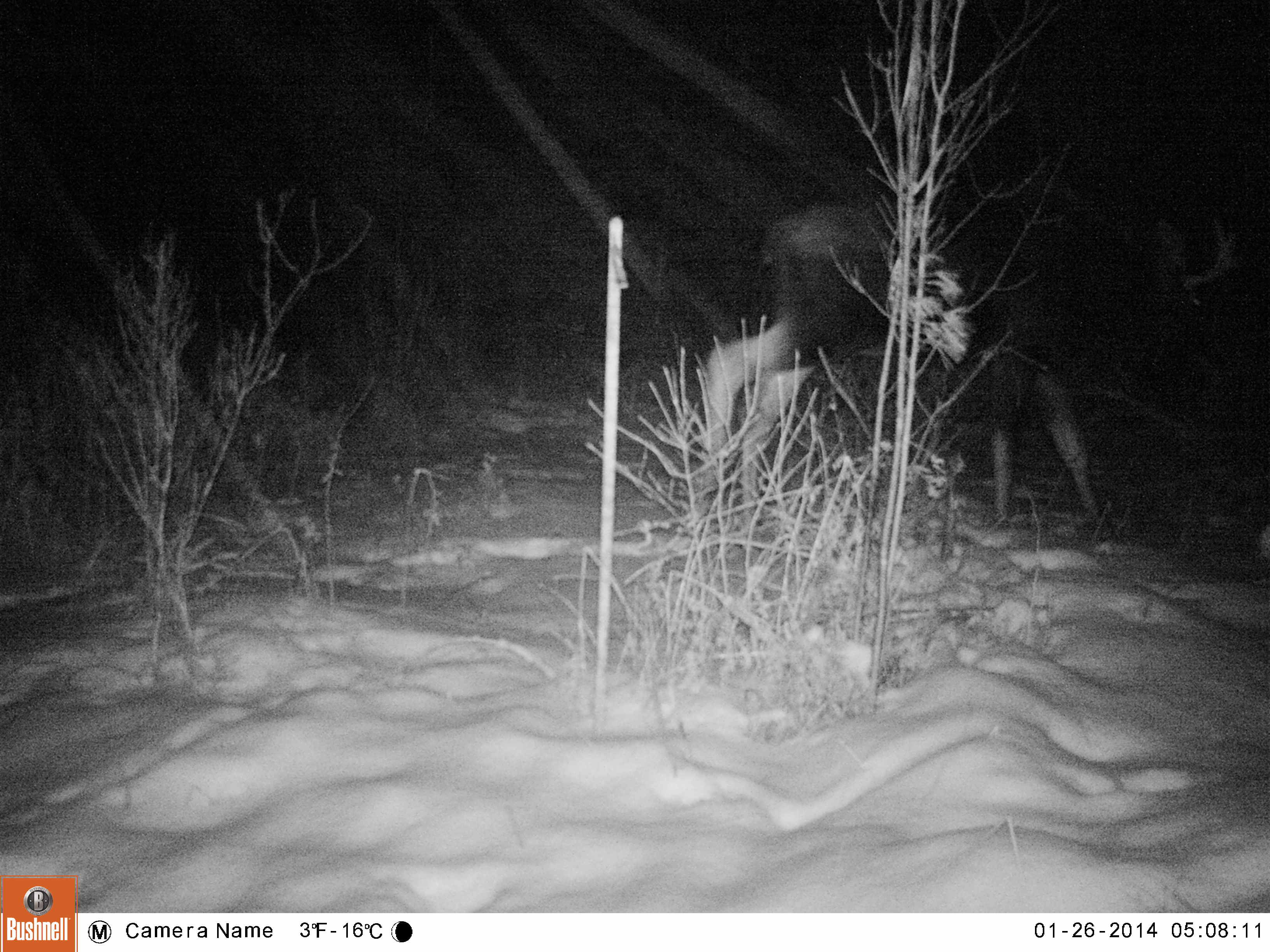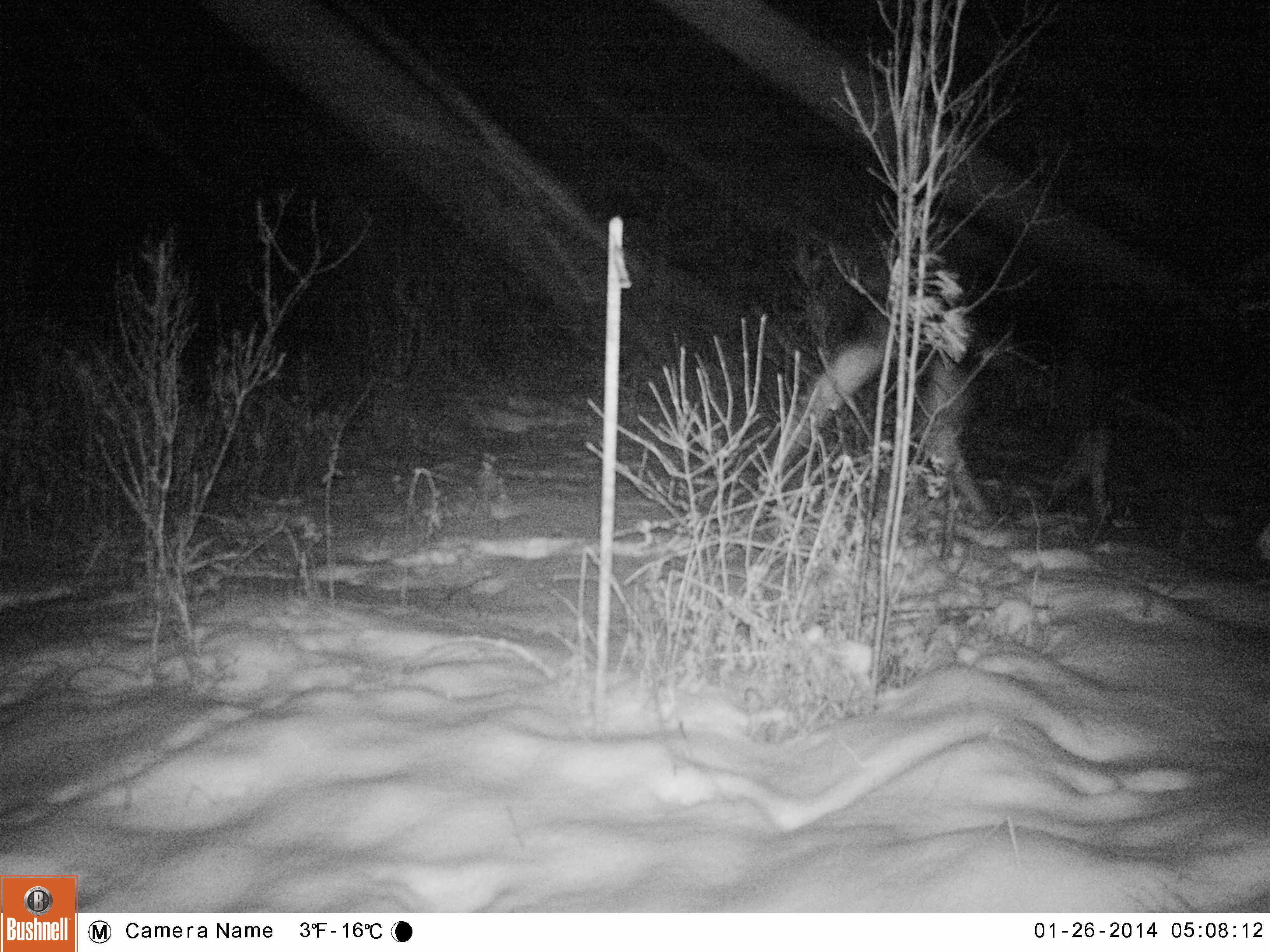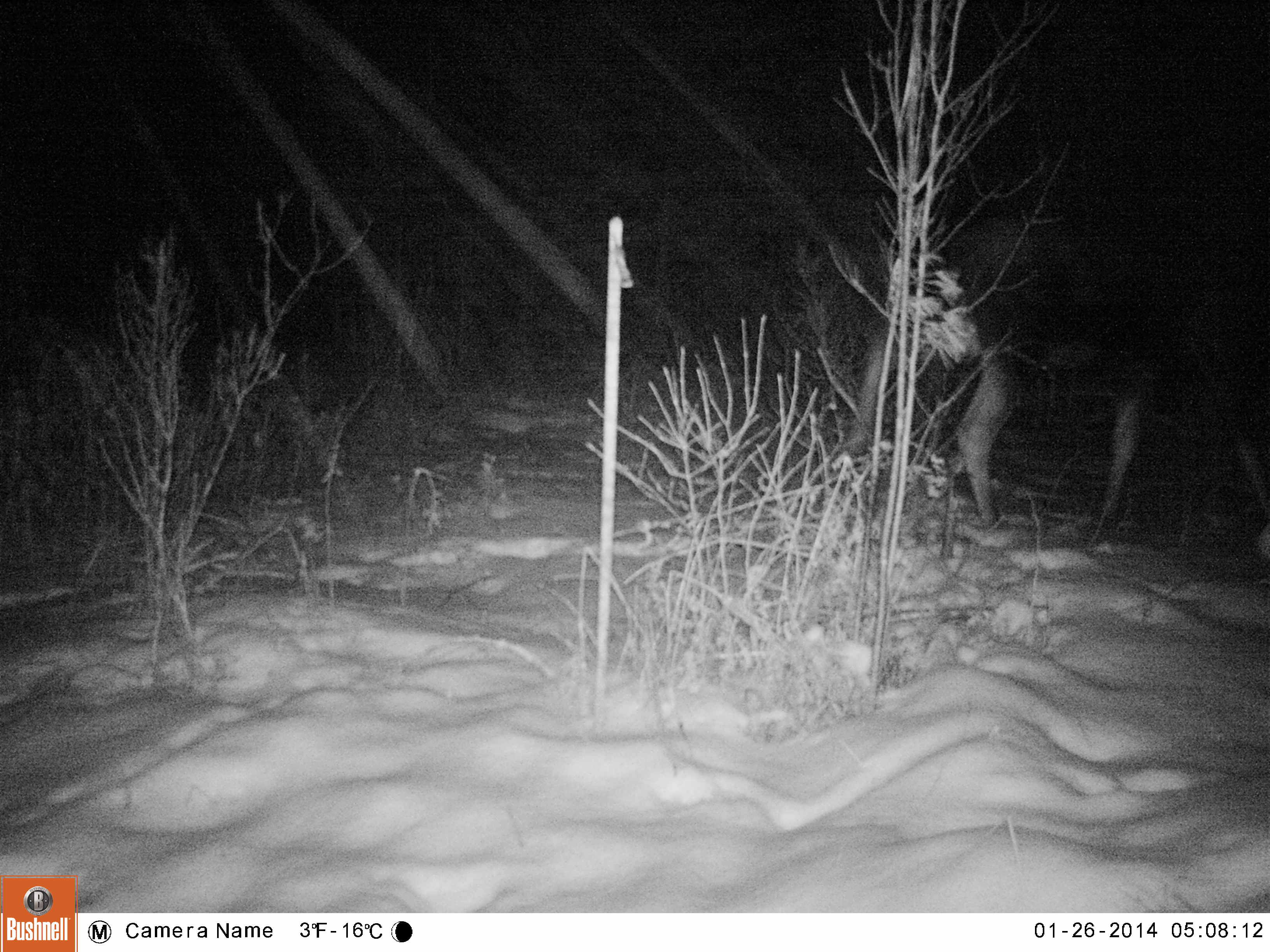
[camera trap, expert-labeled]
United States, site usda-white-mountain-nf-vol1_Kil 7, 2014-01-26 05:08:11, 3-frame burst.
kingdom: Animalia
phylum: Chordata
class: Mammalia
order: Artiodactyla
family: Cervidae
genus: Alces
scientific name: Alces alces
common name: moose